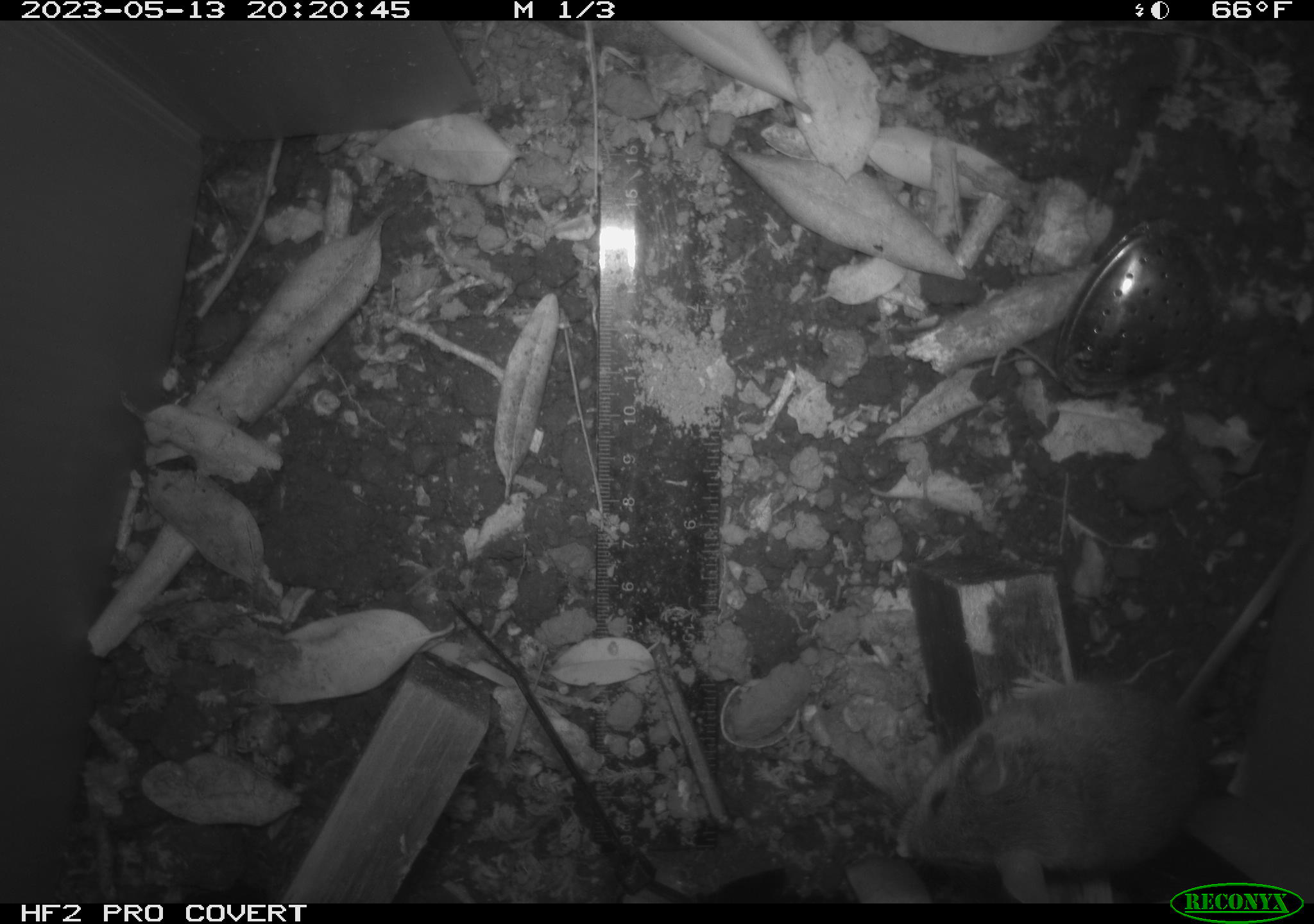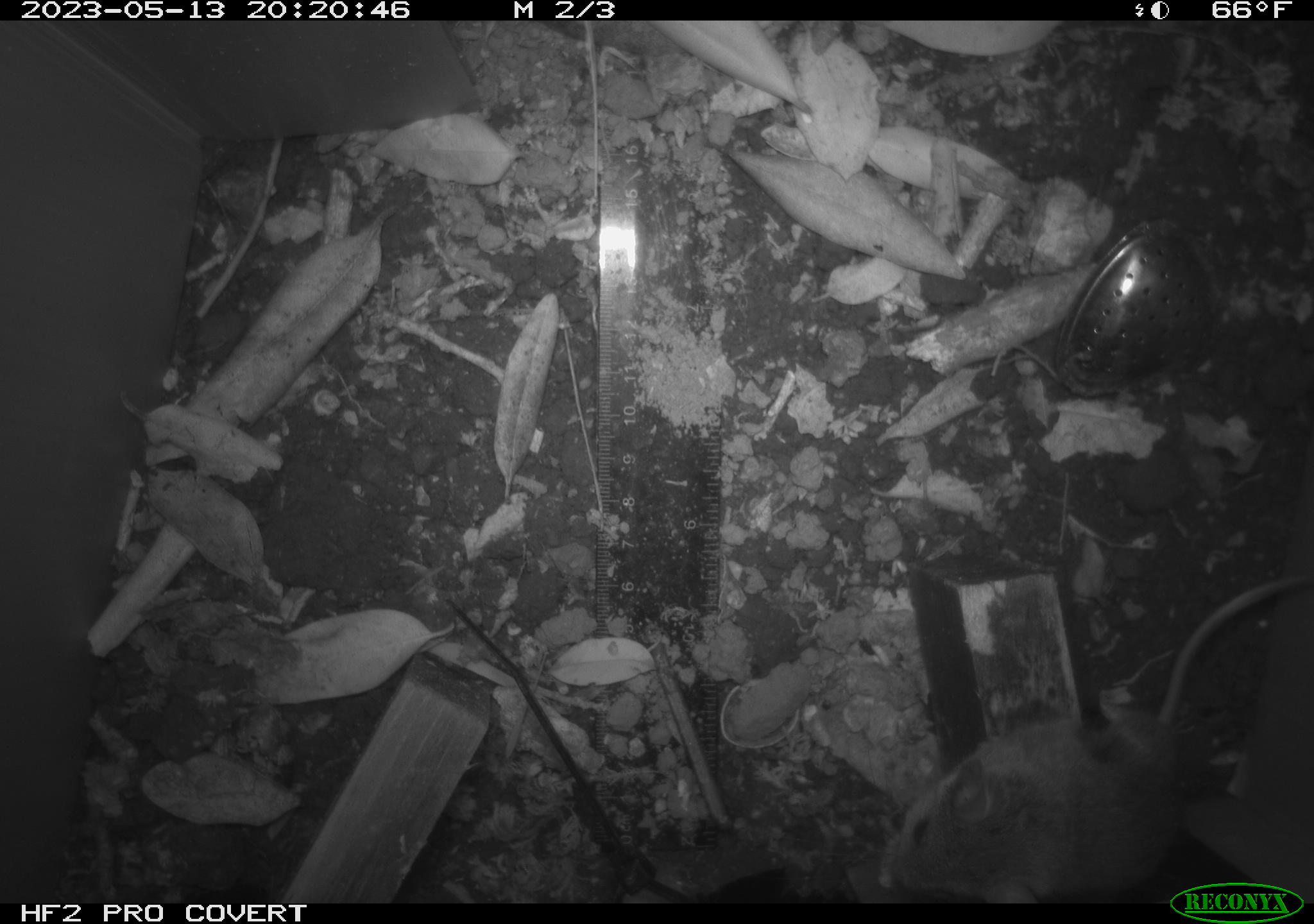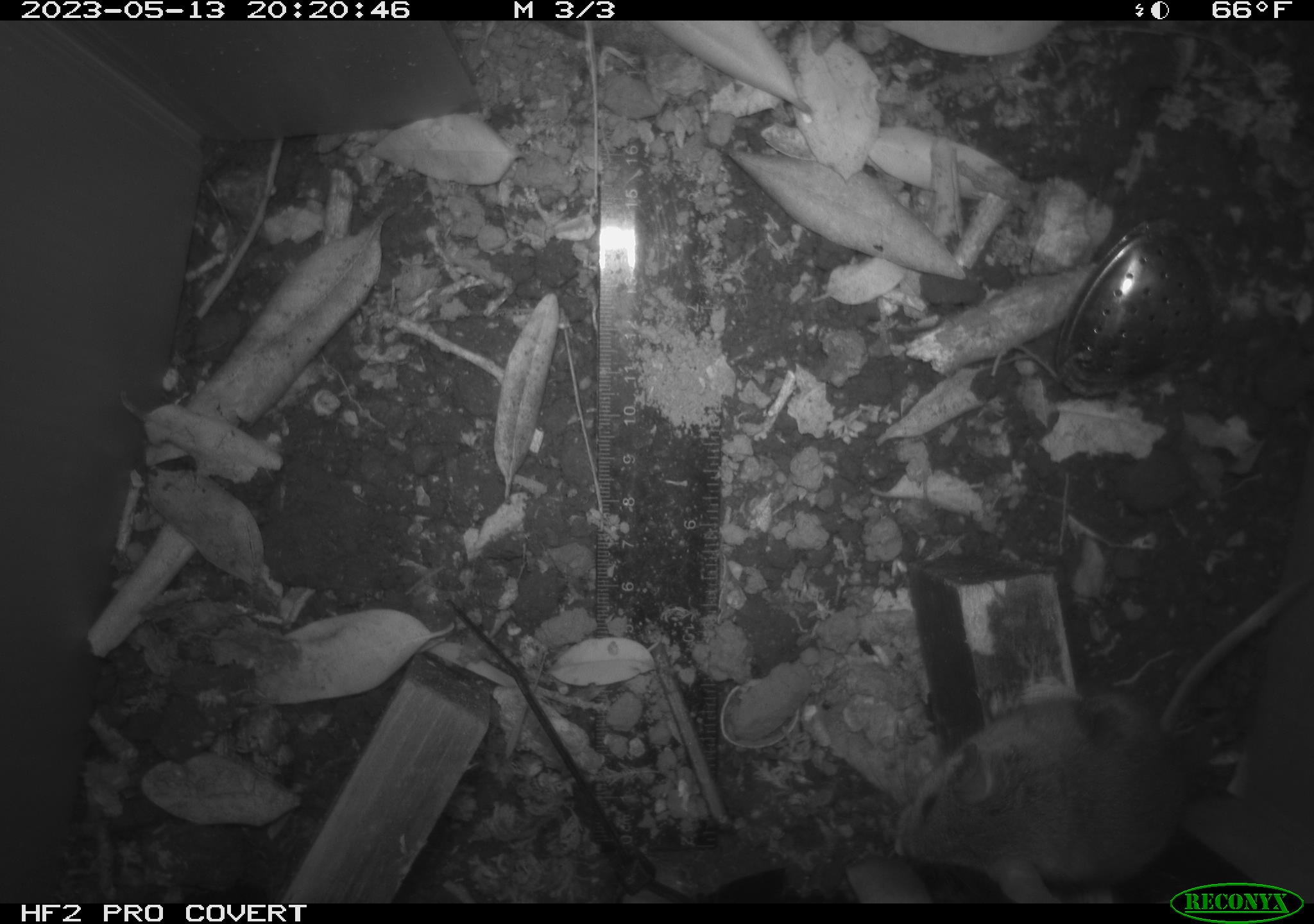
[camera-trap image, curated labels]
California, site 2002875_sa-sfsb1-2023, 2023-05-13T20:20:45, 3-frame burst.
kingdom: Animalia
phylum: Chordata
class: Mammalia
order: Rodentia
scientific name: Rodentia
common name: mouse species